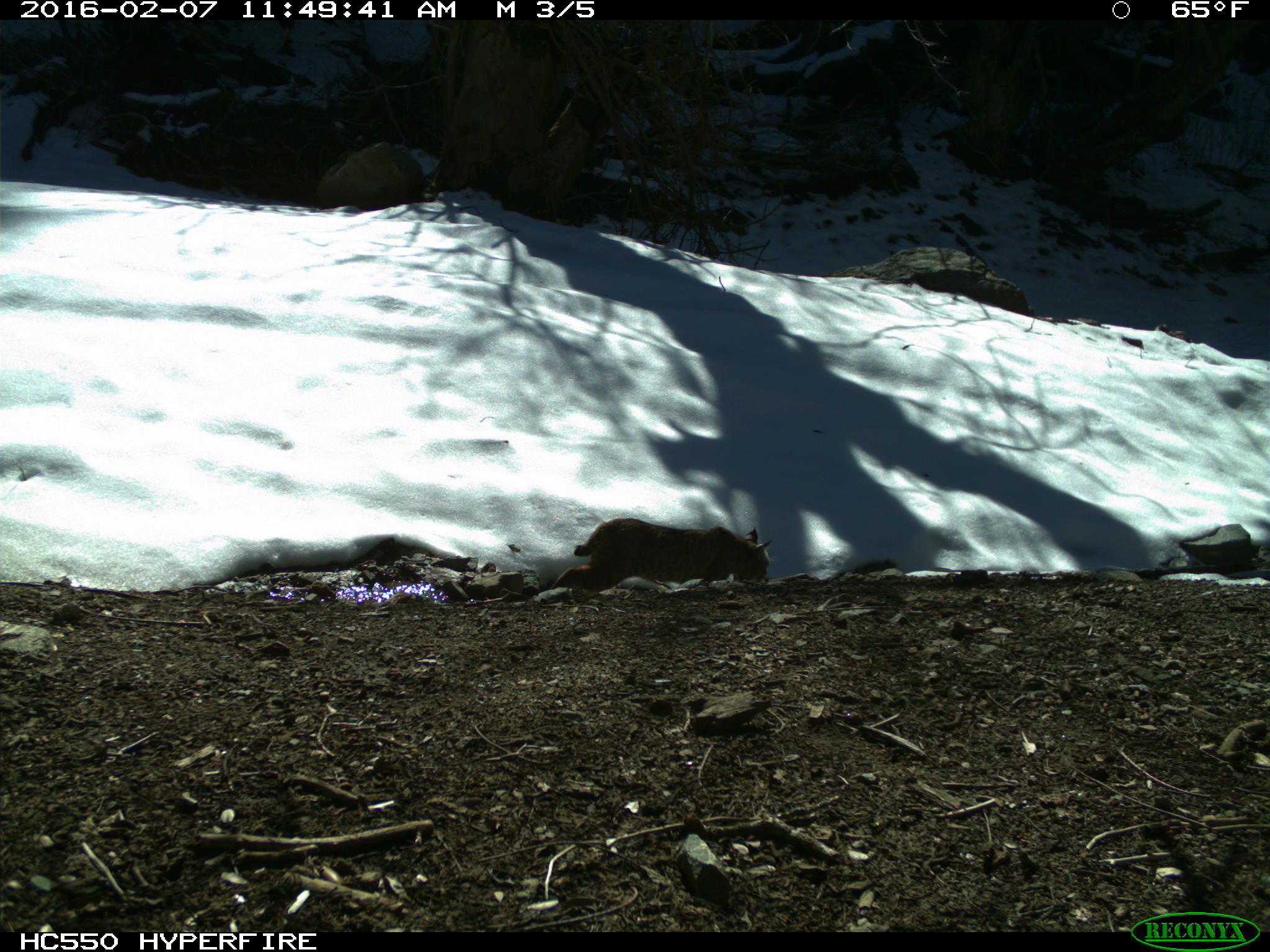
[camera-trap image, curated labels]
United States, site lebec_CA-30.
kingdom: Animalia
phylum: Chordata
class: Mammalia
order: Carnivora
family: Felidae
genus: Lynx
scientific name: Lynx rufus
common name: bobcat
Lynx rufus (bobcat).